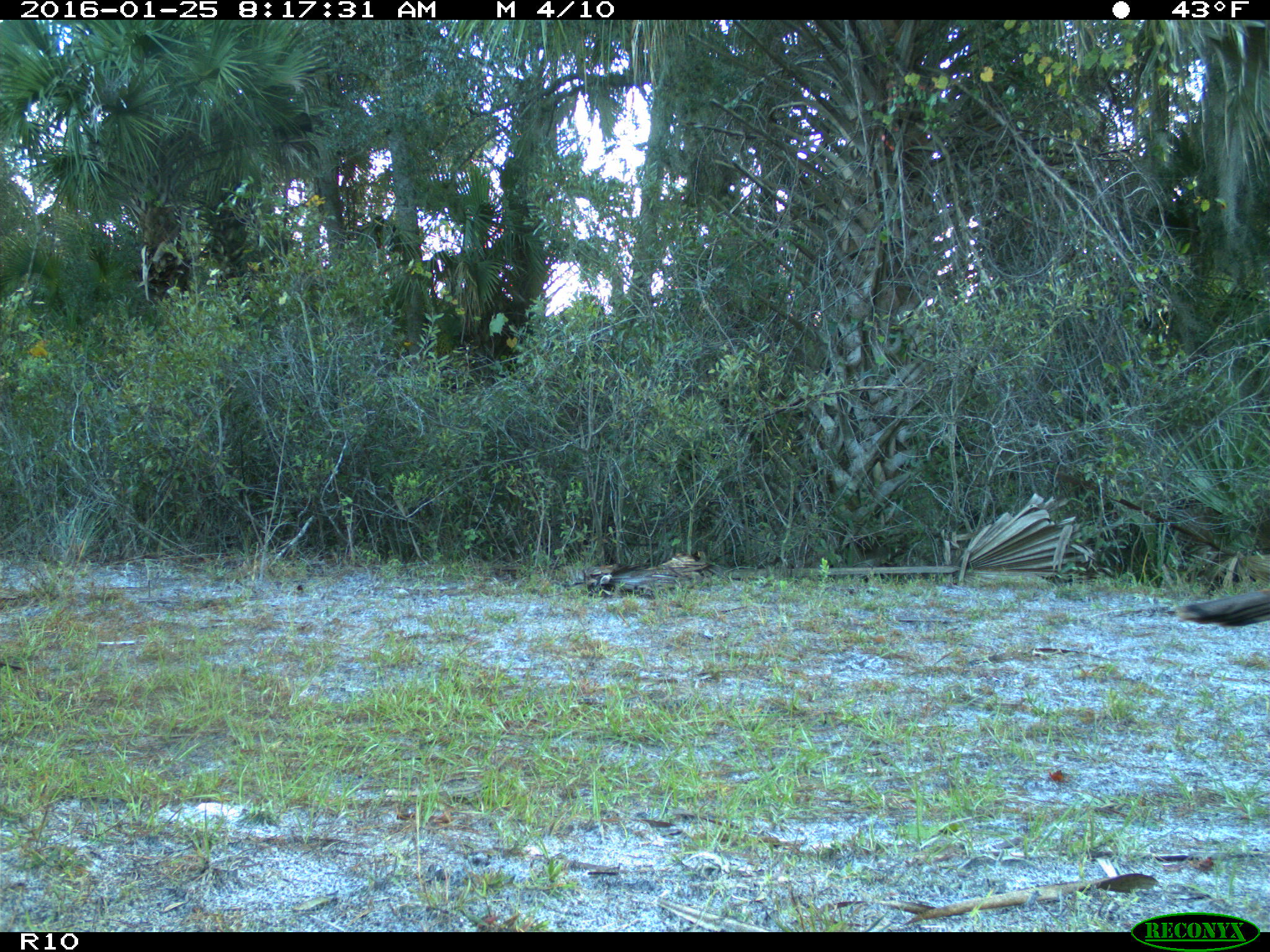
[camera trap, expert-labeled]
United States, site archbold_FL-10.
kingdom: Animalia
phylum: Chordata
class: Aves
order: Galliformes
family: Phasianidae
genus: Meleagris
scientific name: Meleagris gallopavo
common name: wild turkey